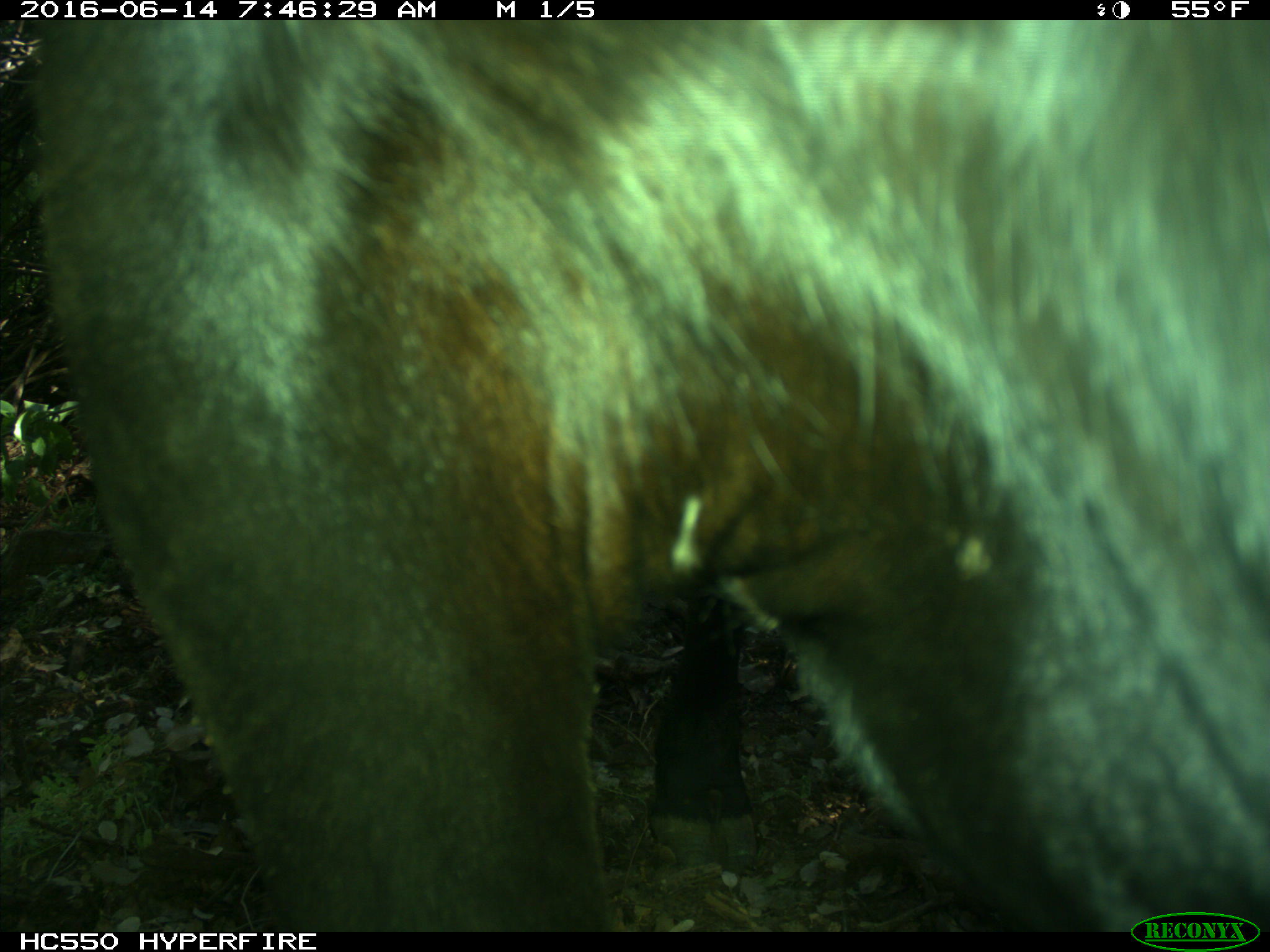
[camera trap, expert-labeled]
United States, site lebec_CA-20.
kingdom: Animalia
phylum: Chordata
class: Mammalia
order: Artiodactyla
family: Bovidae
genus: Bos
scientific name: Bos taurus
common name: domestic cow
Bos taurus (domestic cow).